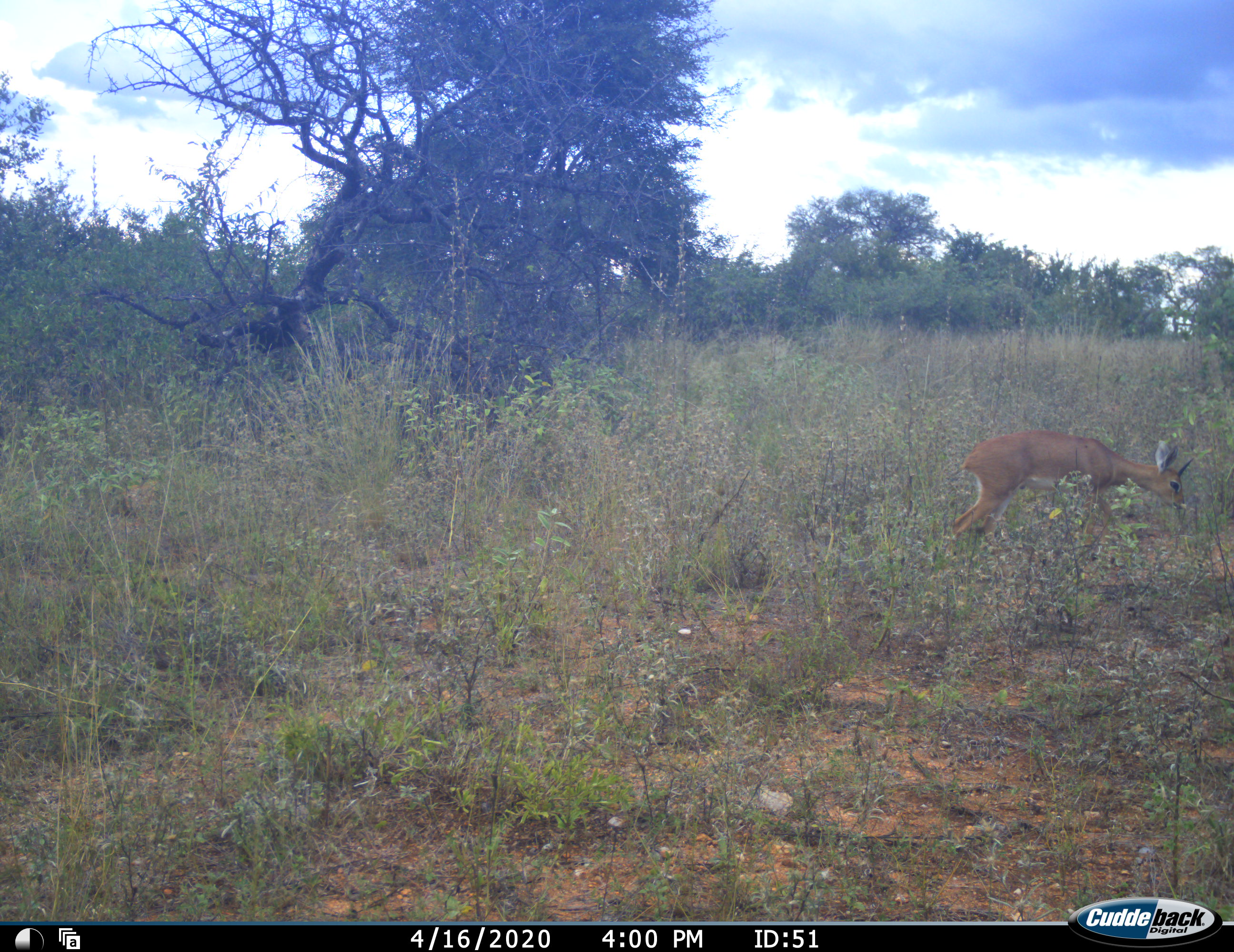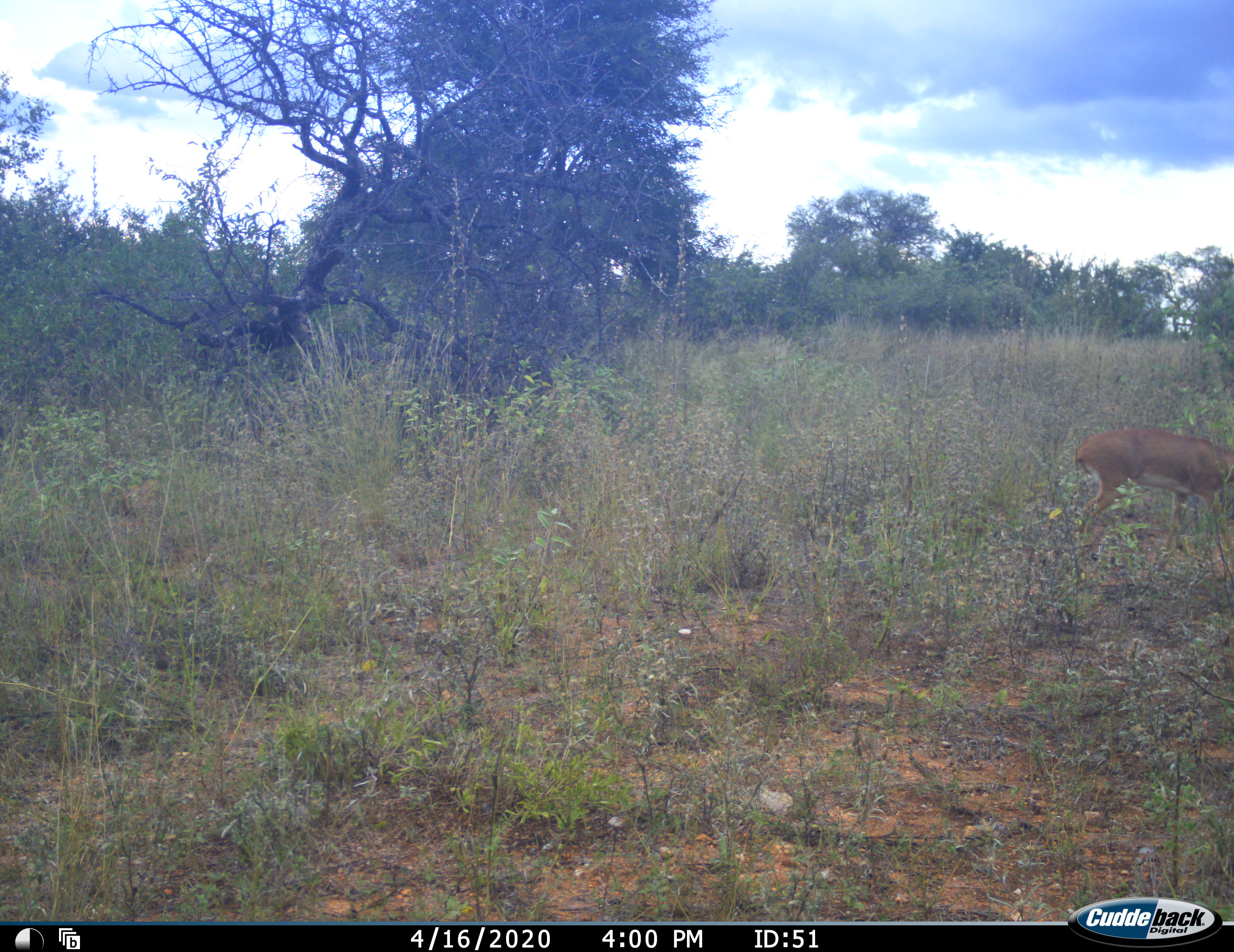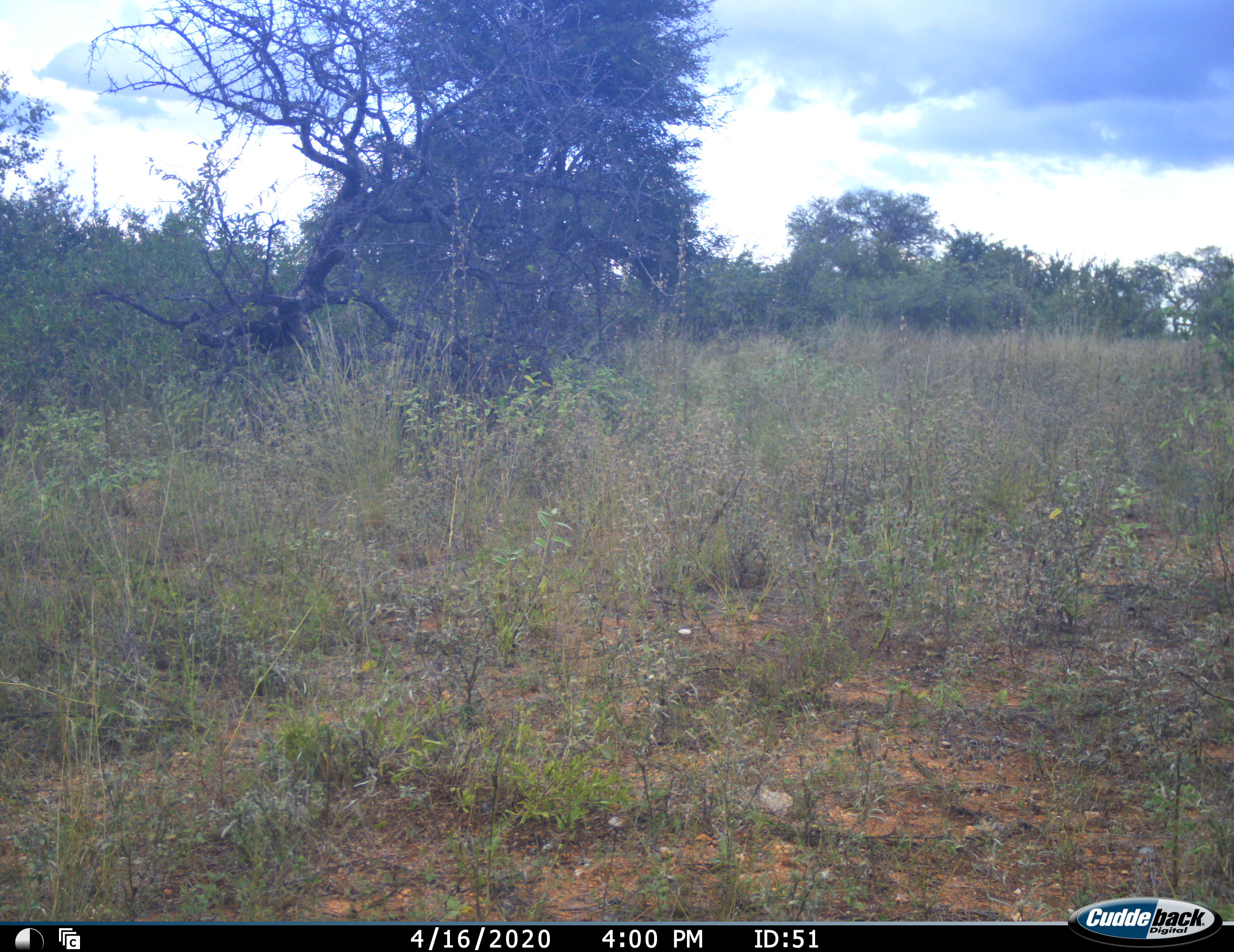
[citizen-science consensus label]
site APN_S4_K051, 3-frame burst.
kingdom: Animalia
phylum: Chordata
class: Mammalia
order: Artiodactyla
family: Bovidae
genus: Raphicerus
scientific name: Raphicerus campestris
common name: steenbok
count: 1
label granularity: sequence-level